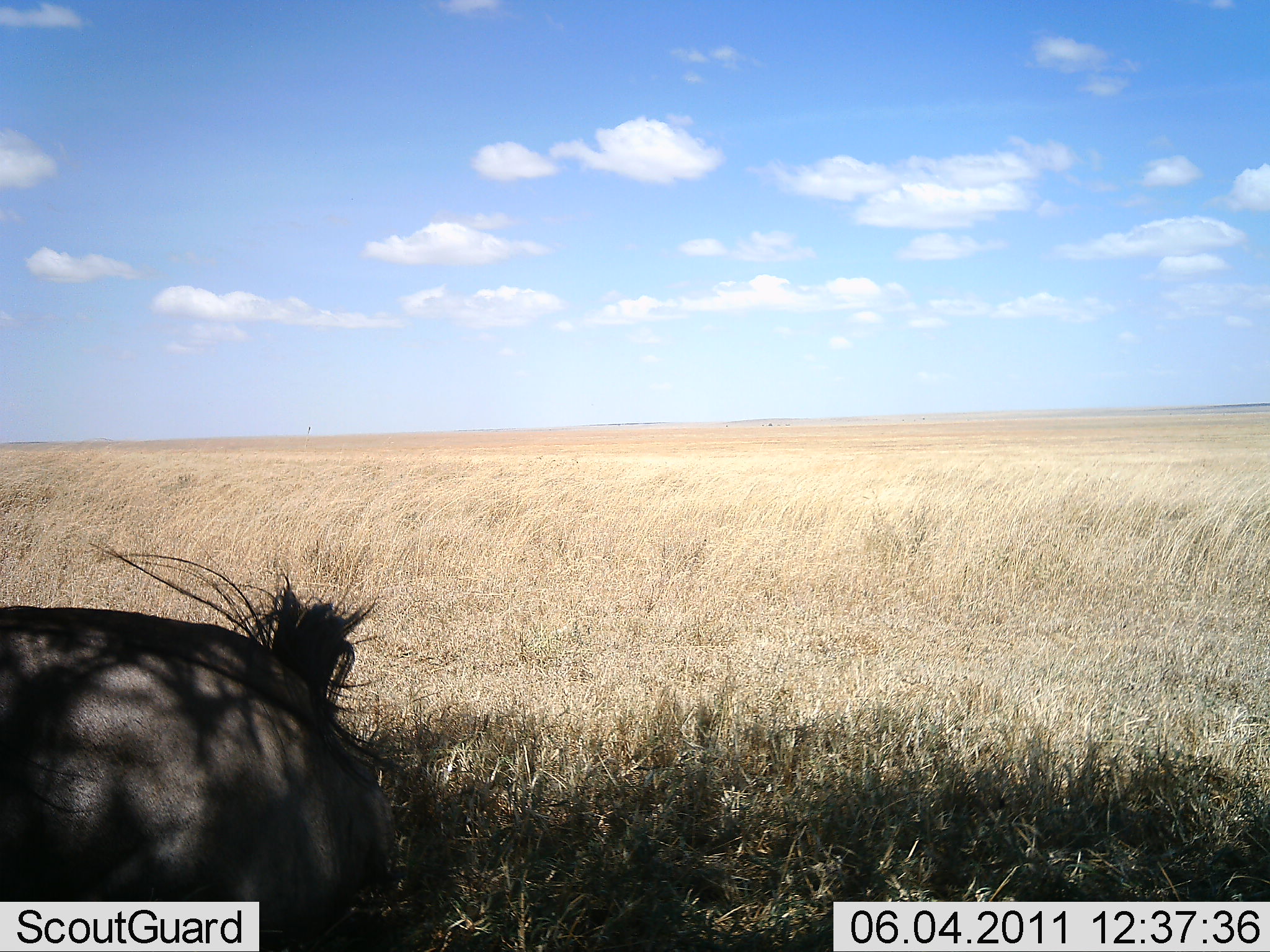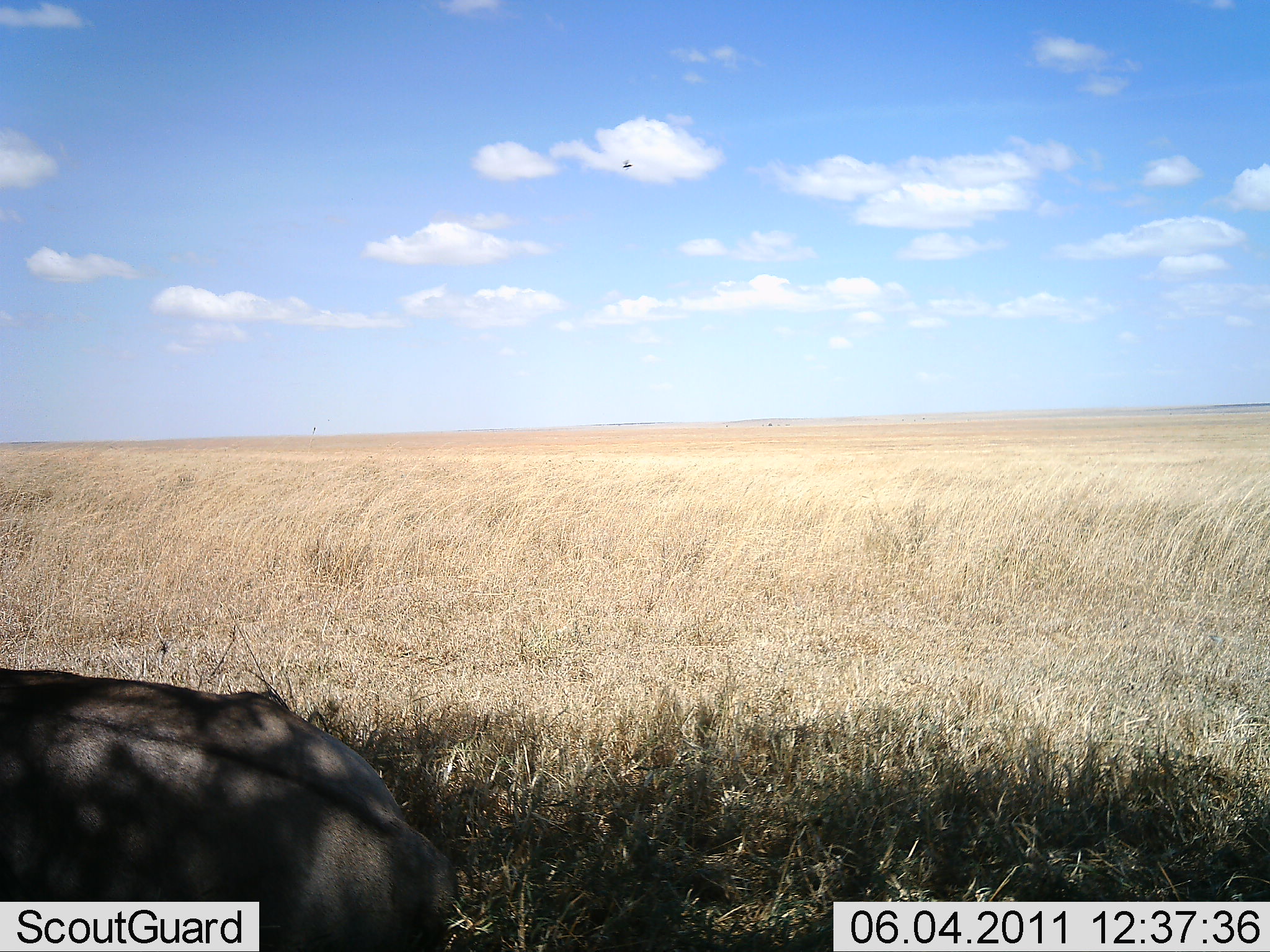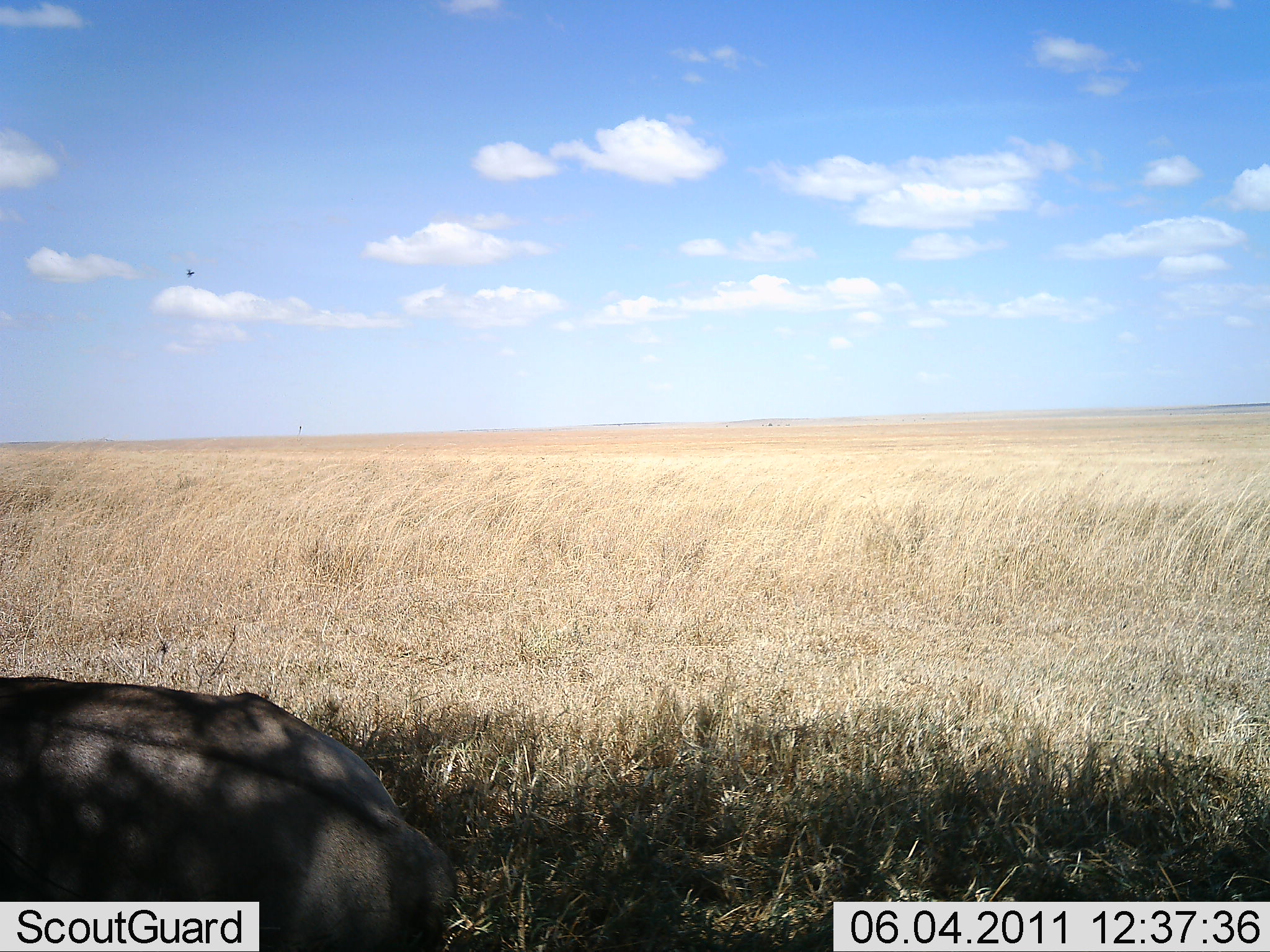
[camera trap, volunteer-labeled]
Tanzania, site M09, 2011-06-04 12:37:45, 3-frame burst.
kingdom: Animalia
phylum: Chordata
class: Mammalia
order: Artiodactyla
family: Bovidae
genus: Connochaetes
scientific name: Connochaetes taurinus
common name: blue wildebeest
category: wildebeest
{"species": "wildebeest (blue wildebeest) (Connochaetes taurinus)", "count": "1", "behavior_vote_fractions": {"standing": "7%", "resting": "86%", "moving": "7%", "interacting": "0%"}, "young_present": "0%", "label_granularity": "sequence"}